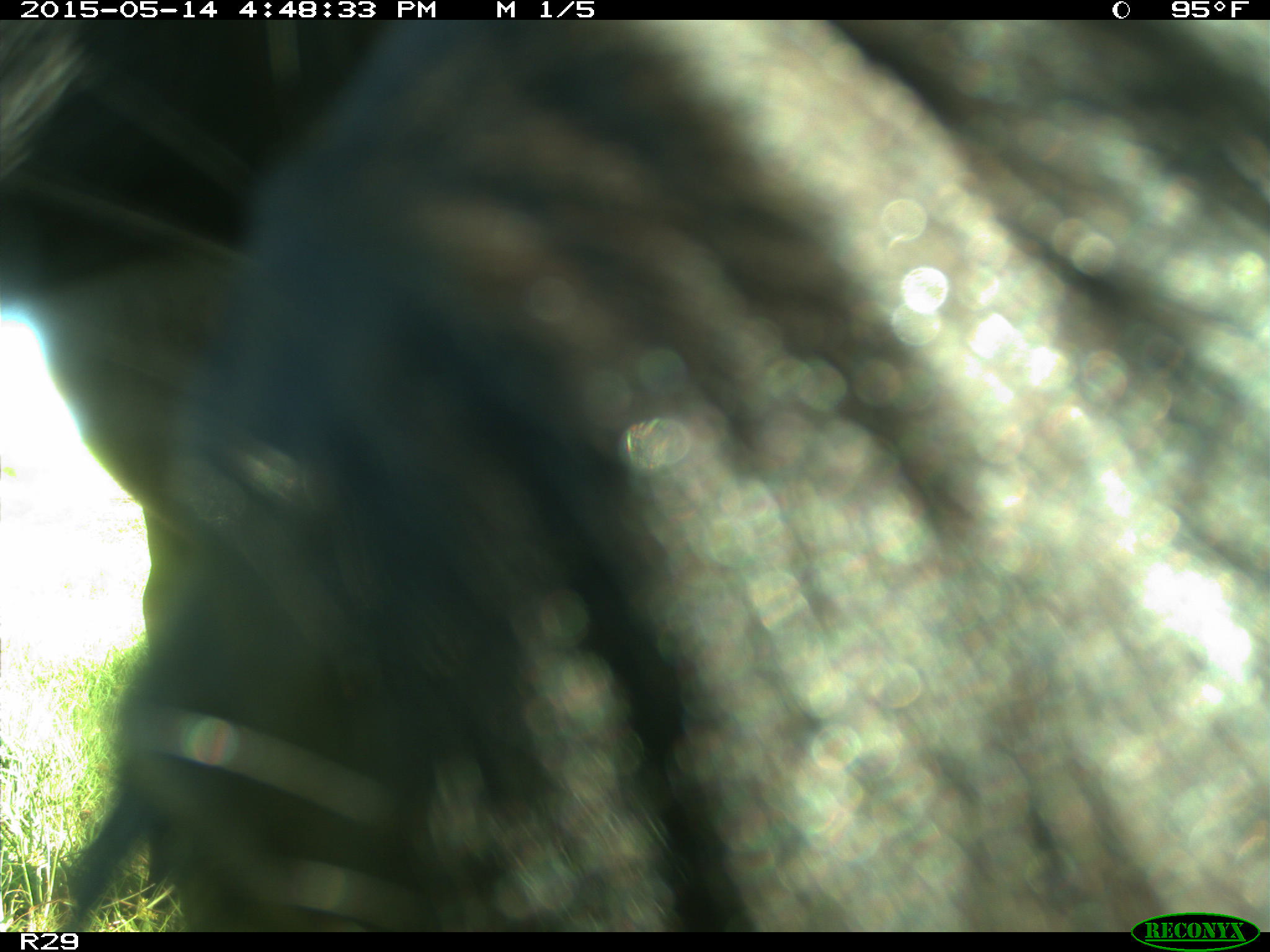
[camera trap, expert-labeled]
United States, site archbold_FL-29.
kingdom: Animalia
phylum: Chordata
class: Mammalia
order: Artiodactyla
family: Bovidae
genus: Bos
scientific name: Bos taurus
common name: domestic cow